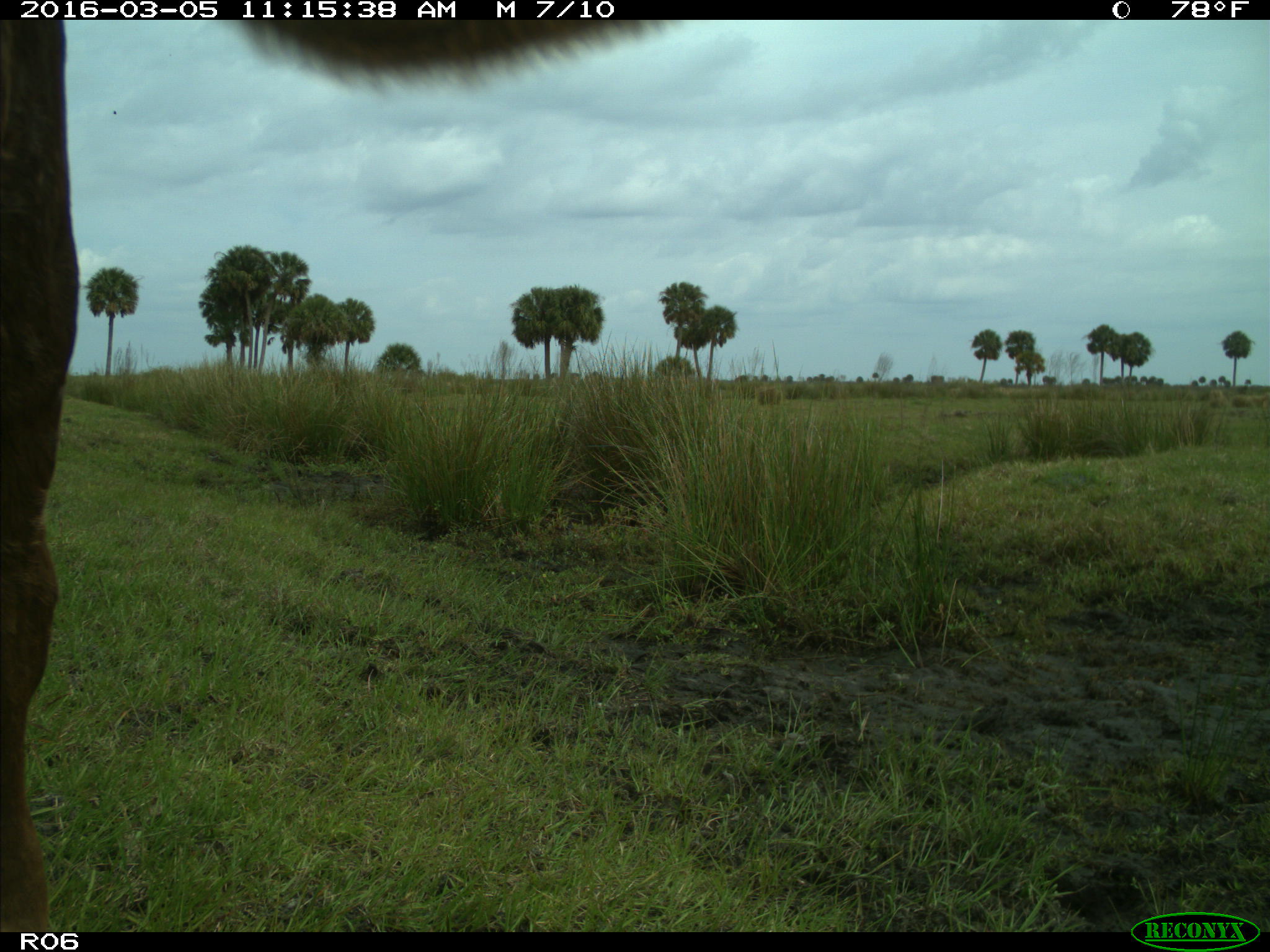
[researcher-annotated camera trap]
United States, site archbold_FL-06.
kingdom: Animalia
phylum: Chordata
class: Mammalia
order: Artiodactyla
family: Bovidae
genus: Bos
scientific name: Bos taurus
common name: domestic cow